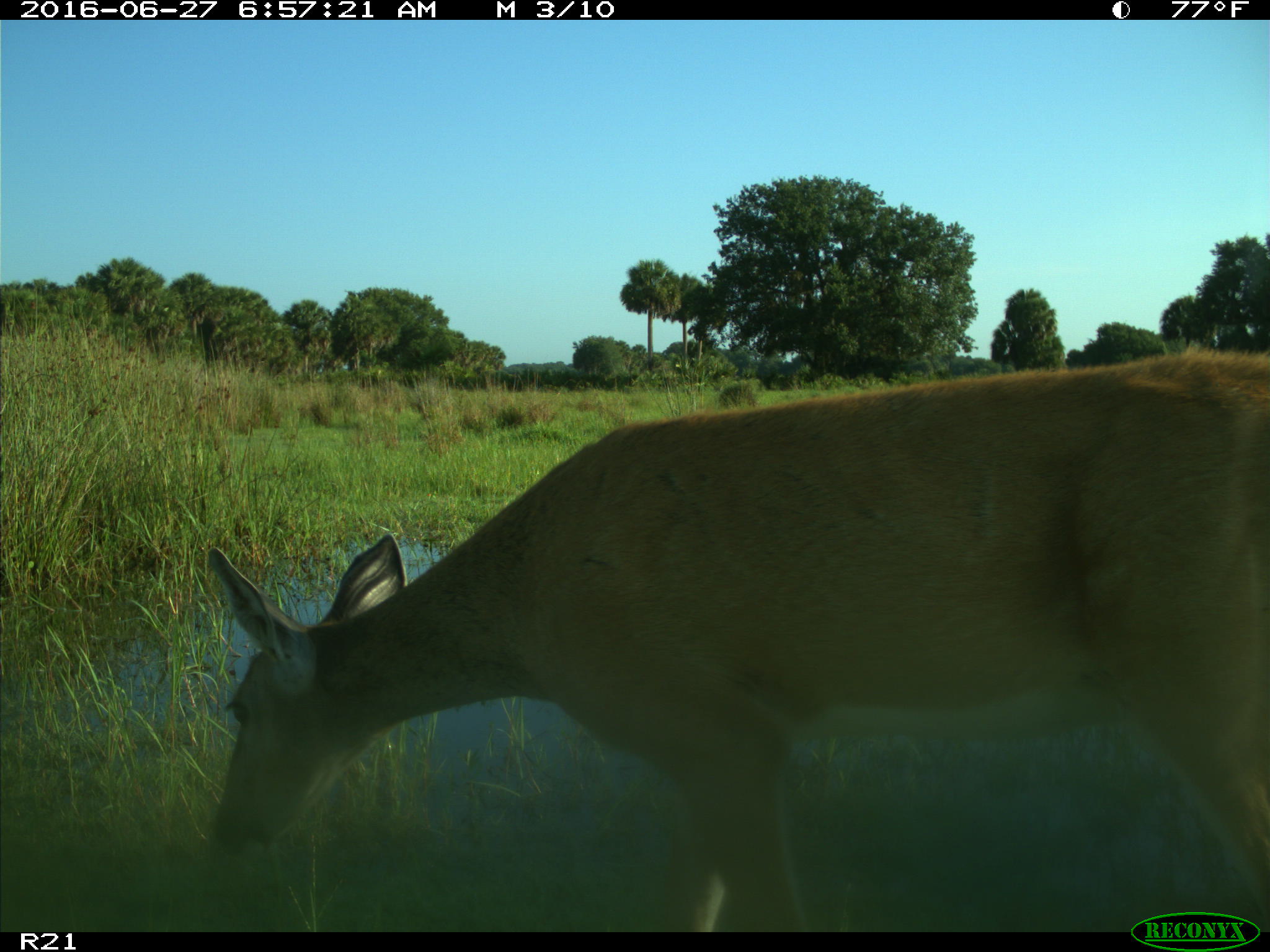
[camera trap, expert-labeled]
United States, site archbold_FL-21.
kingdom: Animalia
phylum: Chordata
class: Mammalia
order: Artiodactyla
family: Cervidae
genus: Odocoileus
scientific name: Odocoileus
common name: deer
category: unidentified deer